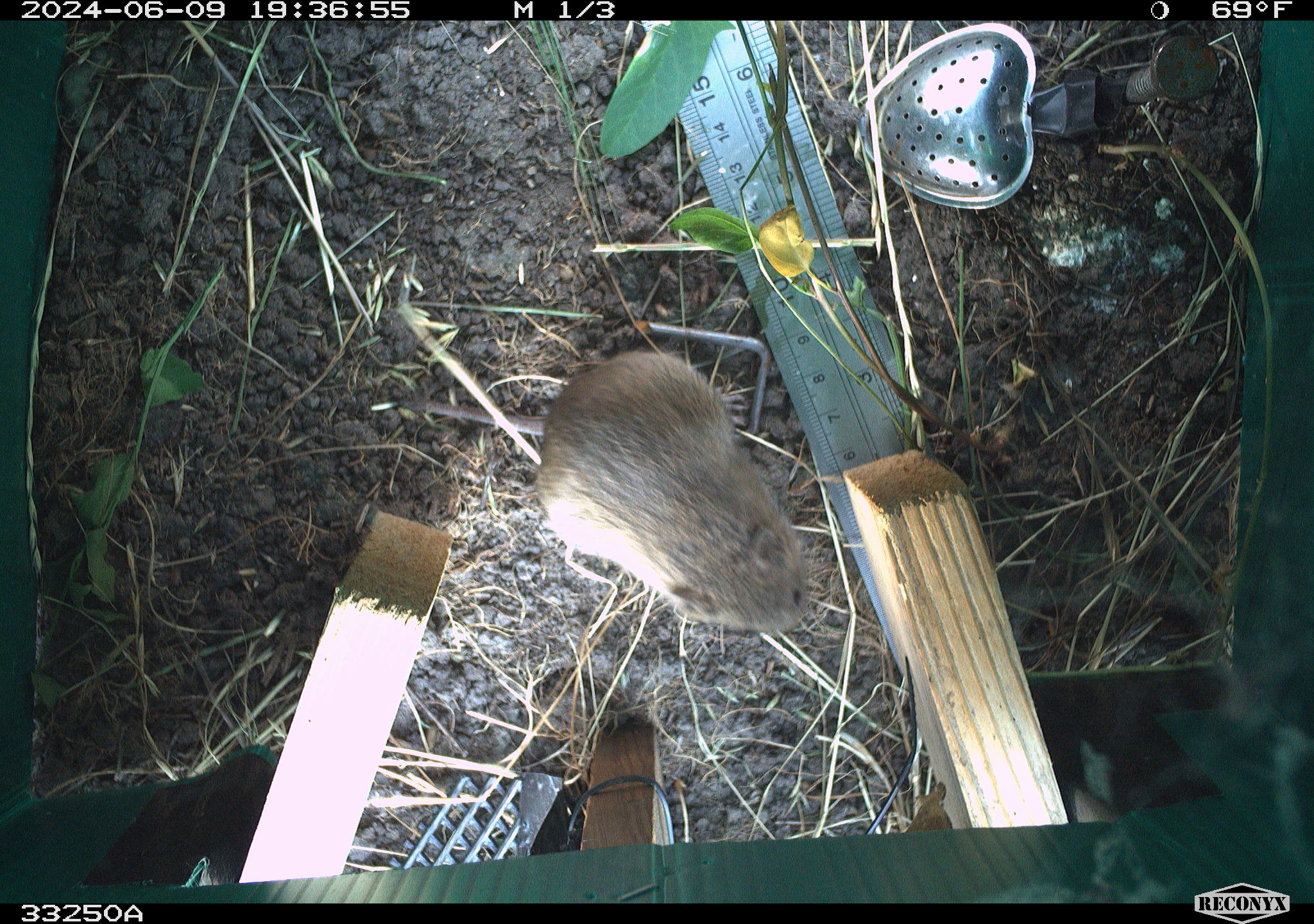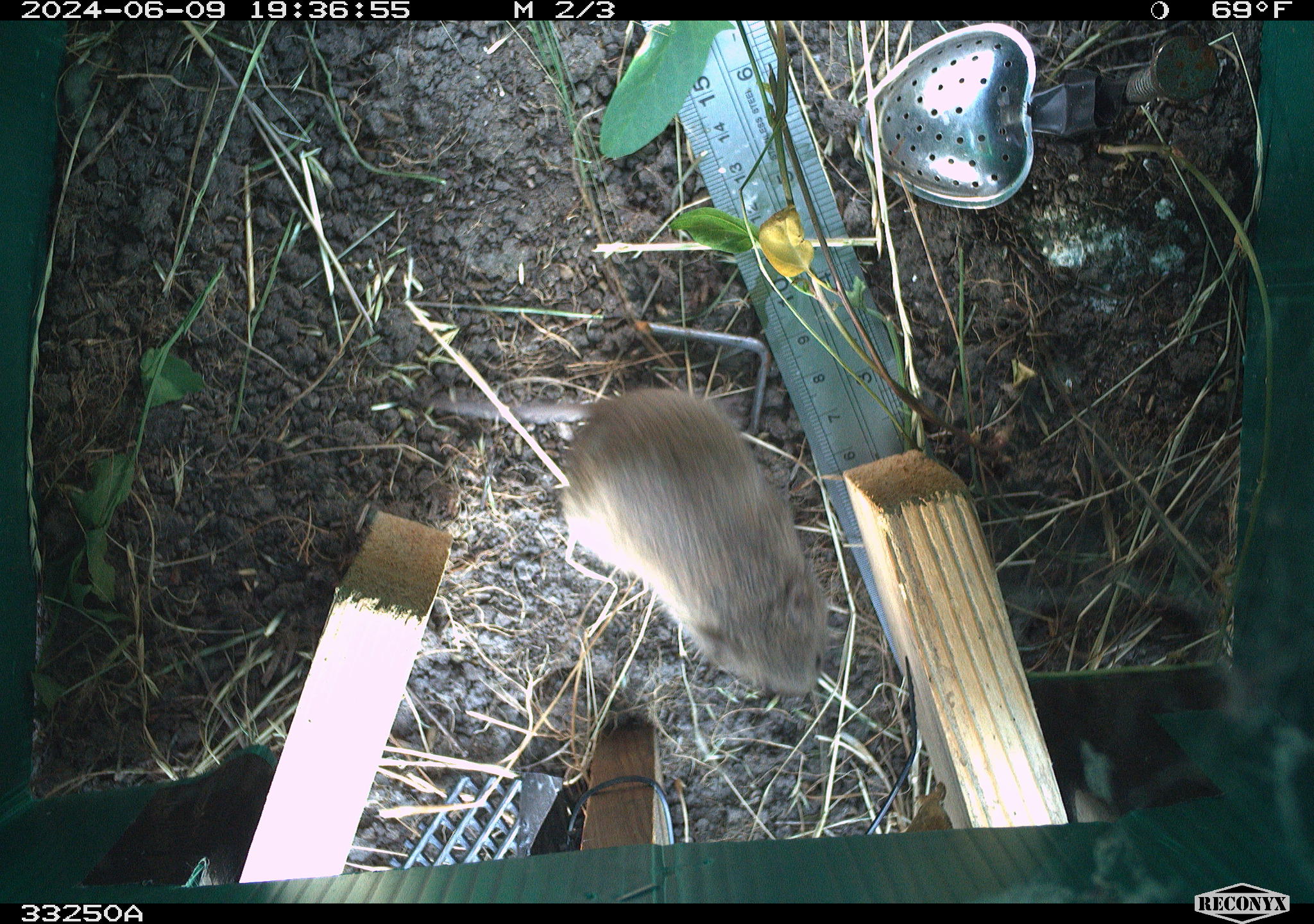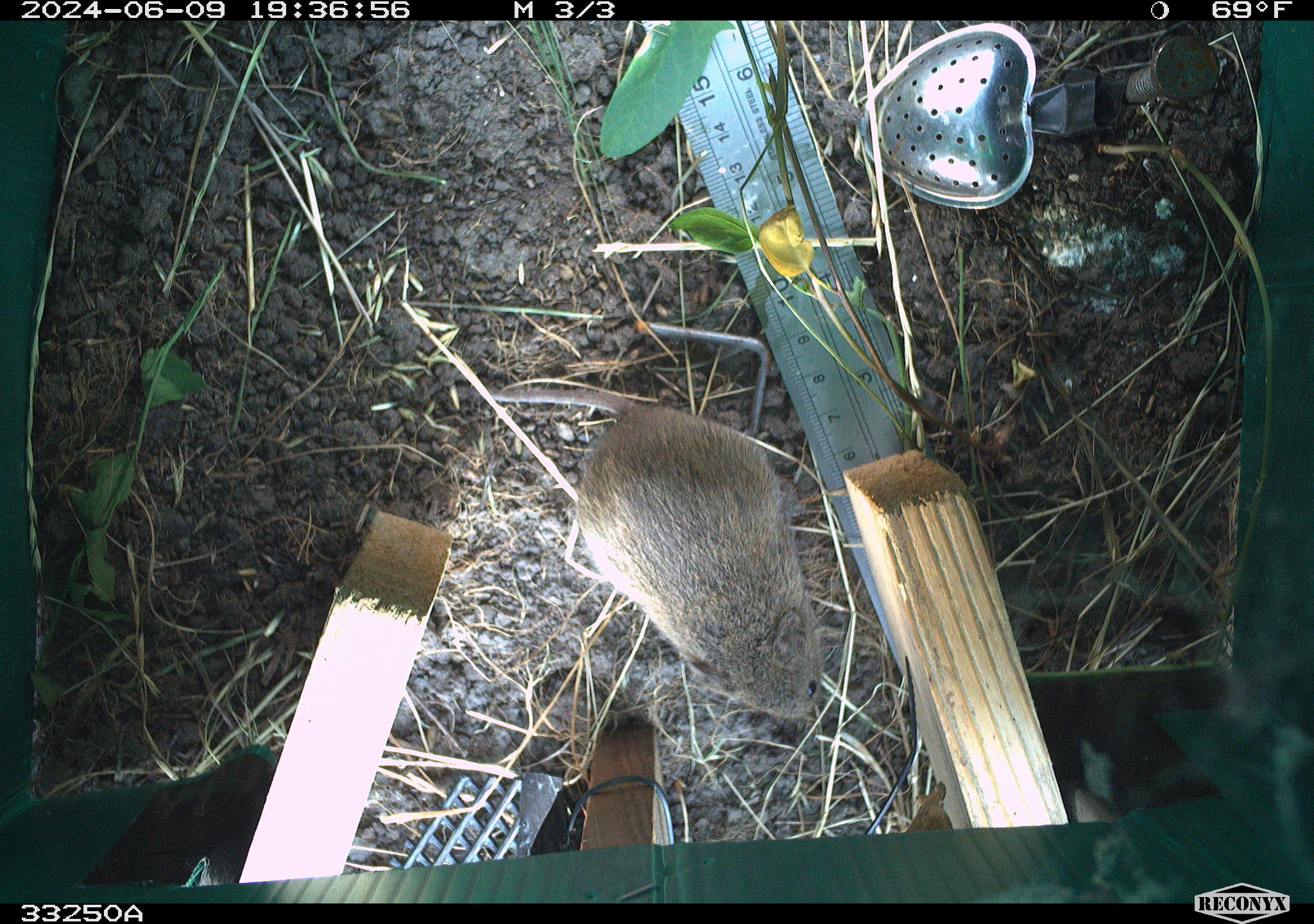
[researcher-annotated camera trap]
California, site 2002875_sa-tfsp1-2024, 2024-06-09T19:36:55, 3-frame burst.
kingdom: Animalia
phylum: Chordata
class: Mammalia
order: Rodentia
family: Cricetidae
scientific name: Arvicolinae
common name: voles, lemmings, and muskrats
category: arvicolinae subfamily